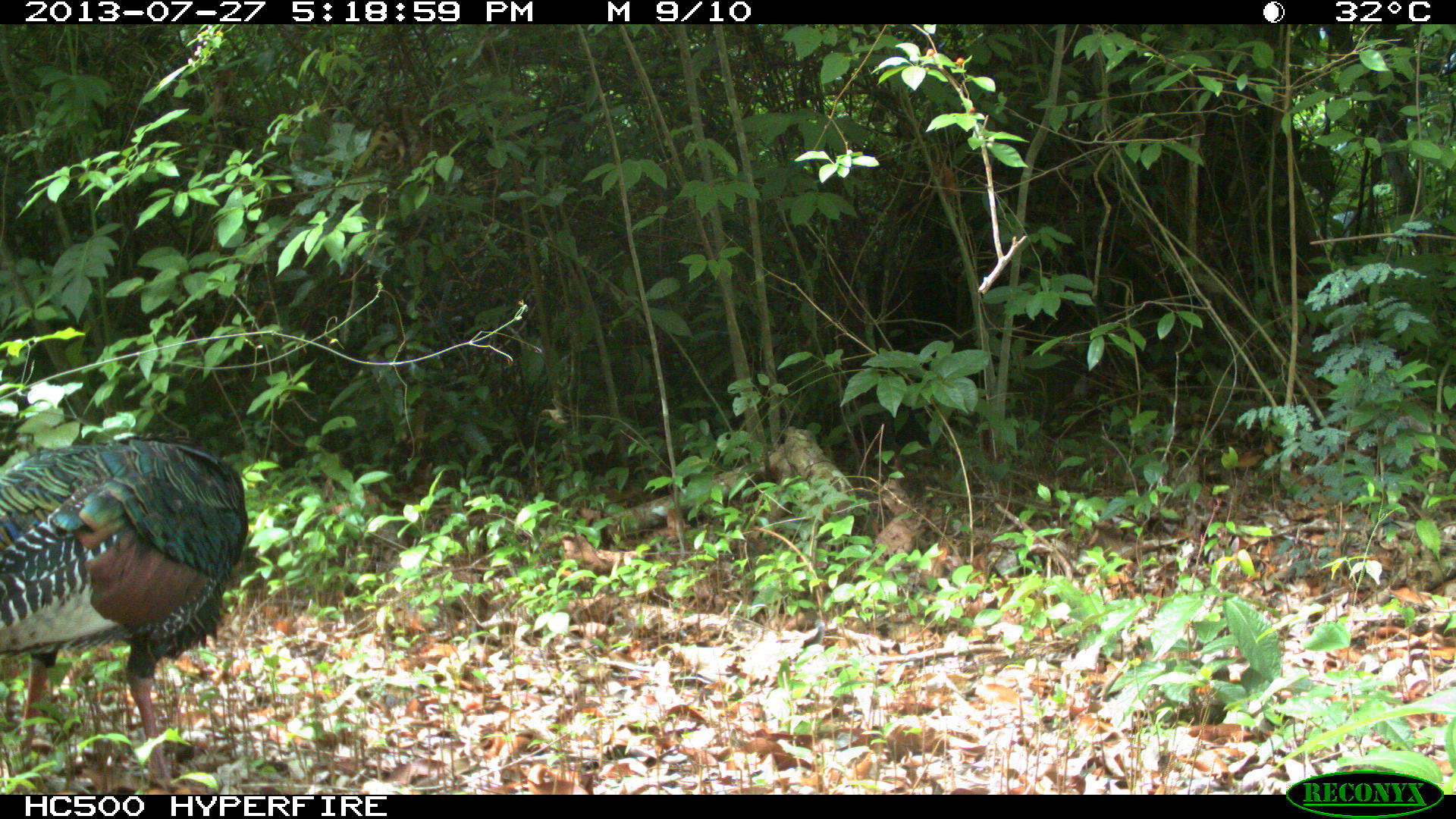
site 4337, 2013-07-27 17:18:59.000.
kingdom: Animalia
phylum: Chordata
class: Aves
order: Galliformes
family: Phasianidae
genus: Meleagris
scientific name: Meleagris ocellata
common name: ocellated turkey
Meleagris ocellata (ocellated turkey), count 1.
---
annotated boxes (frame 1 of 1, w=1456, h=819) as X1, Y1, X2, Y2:
meleagris ocellata: 0, 438, 246, 794